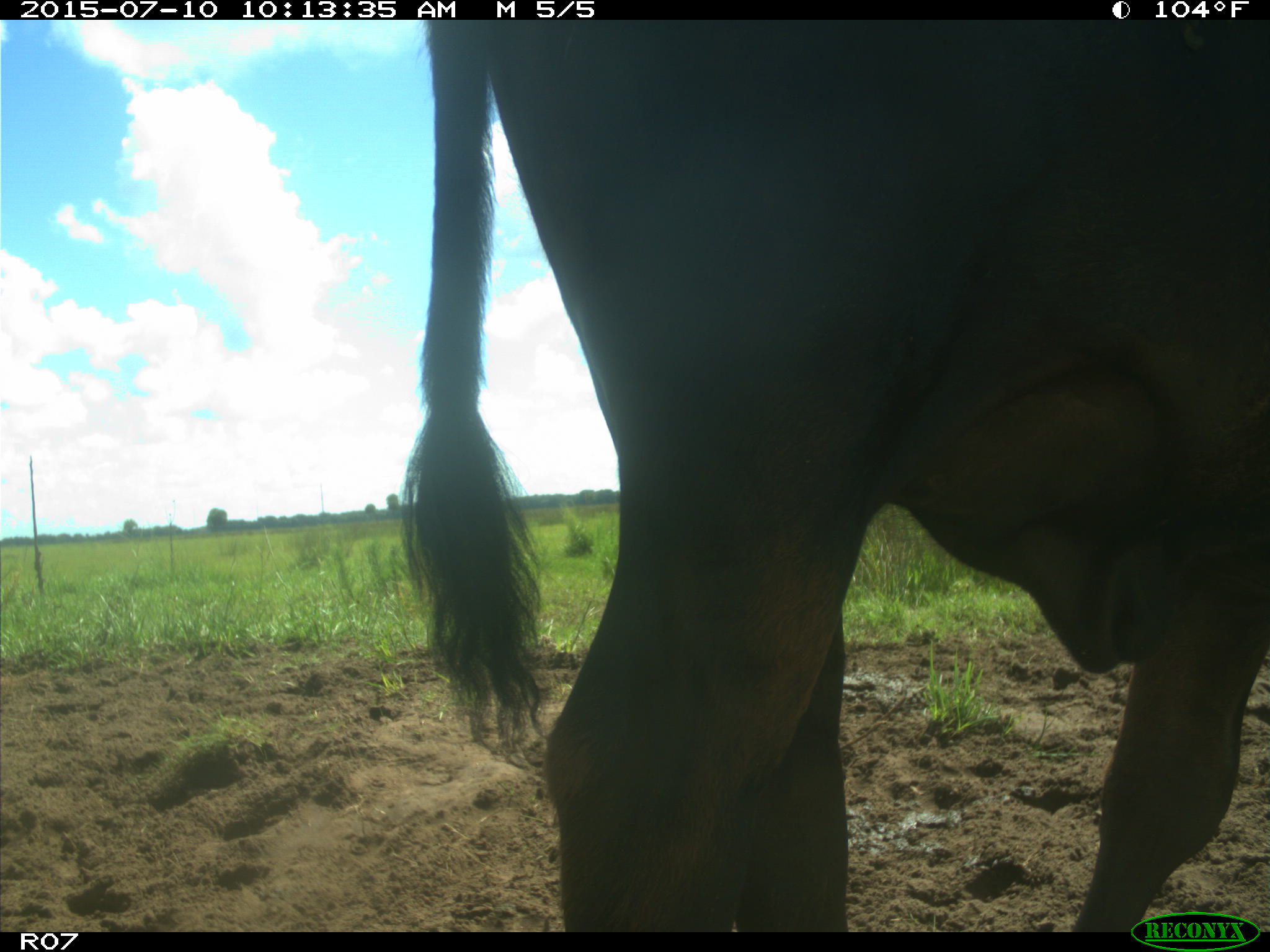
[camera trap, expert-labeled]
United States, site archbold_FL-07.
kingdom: Animalia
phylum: Chordata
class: Mammalia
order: Artiodactyla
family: Bovidae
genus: Bos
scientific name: Bos taurus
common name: domestic cow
Bos taurus (domestic cow).